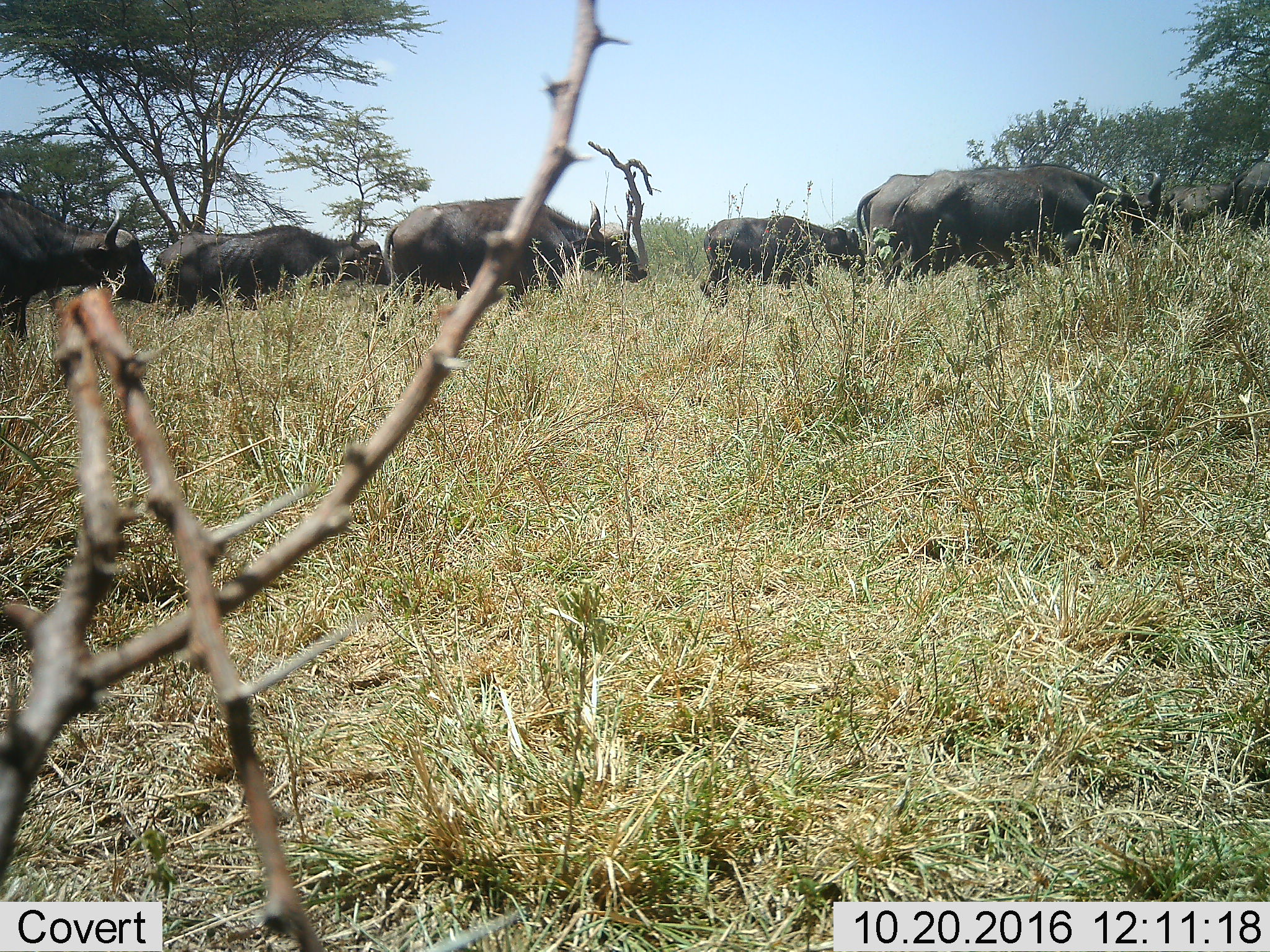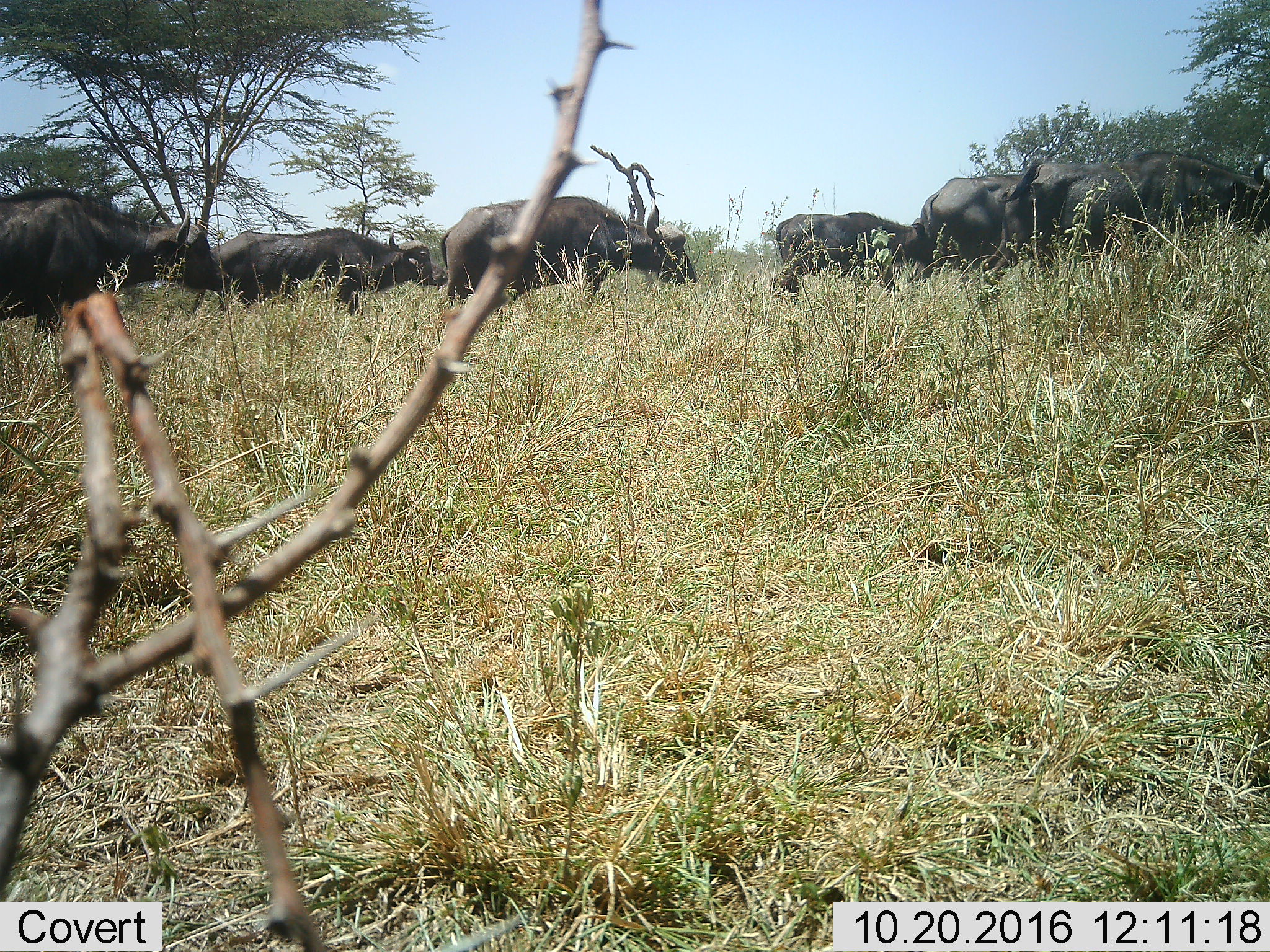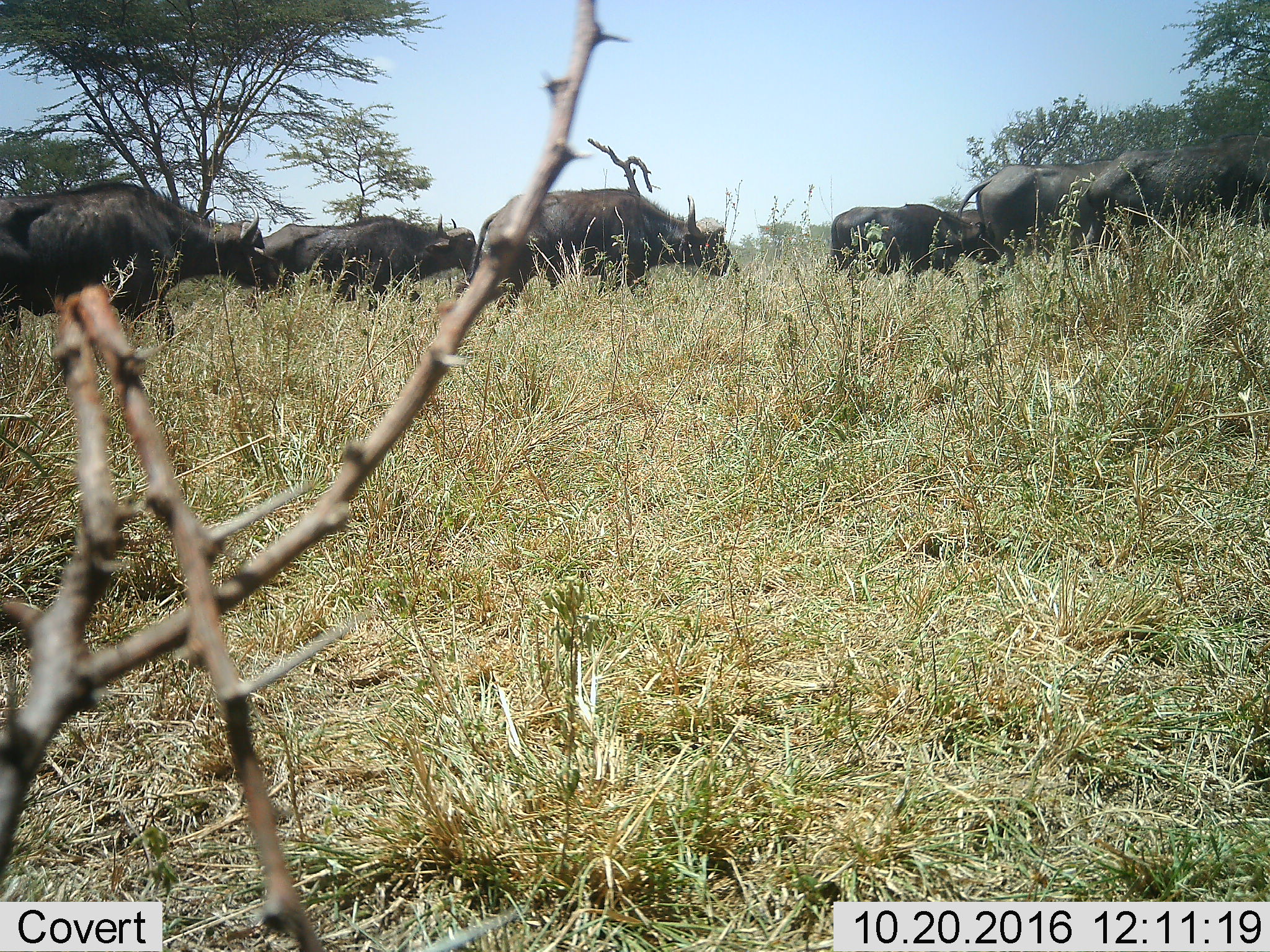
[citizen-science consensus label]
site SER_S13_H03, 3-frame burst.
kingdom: Animalia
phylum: Chordata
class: Mammalia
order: Artiodactyla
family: Bovidae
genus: Syncerus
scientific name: Syncerus caffer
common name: african buffalo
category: buffalo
Buffalo (african buffalo) (Syncerus caffer), count 7. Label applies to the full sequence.